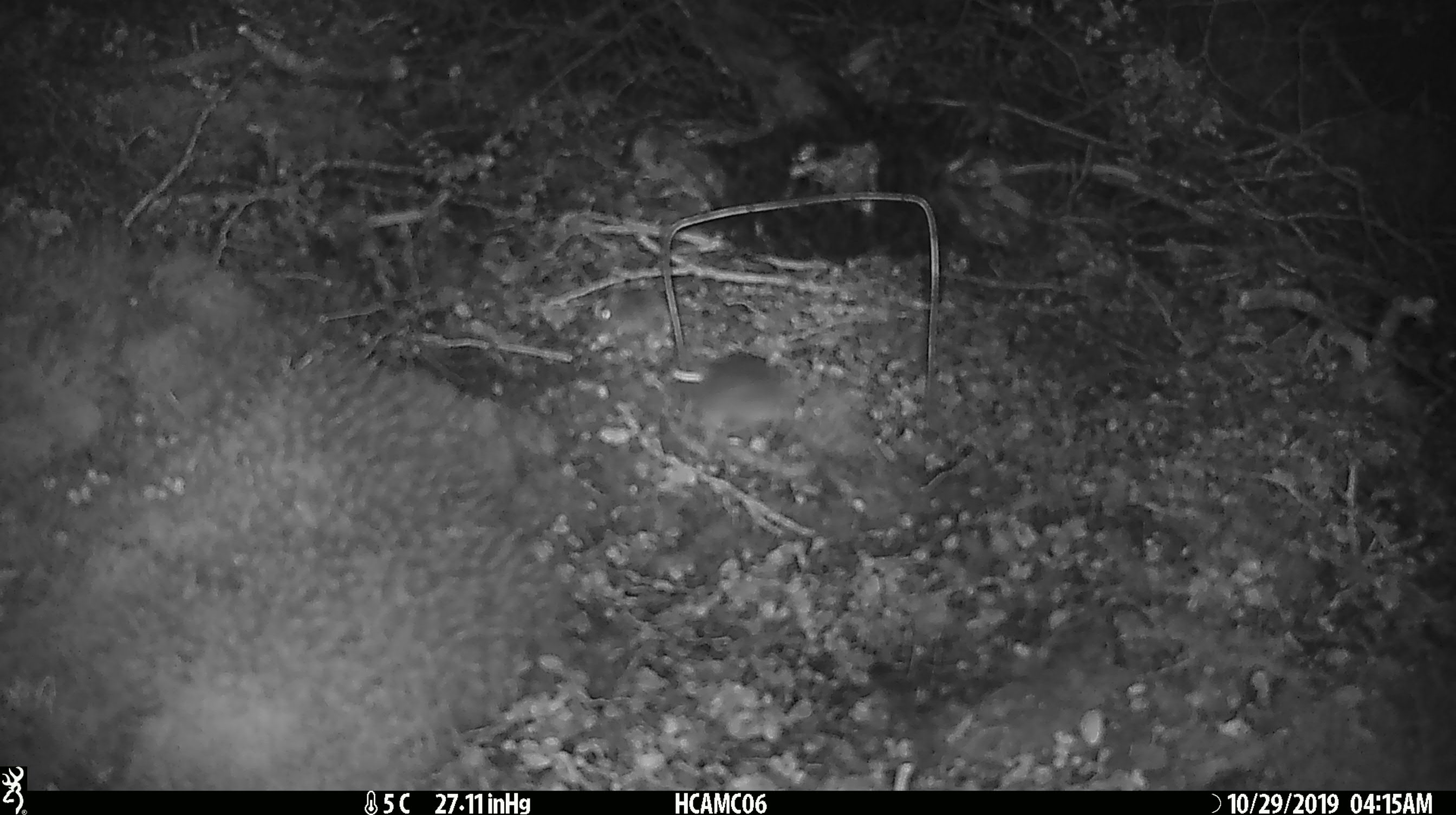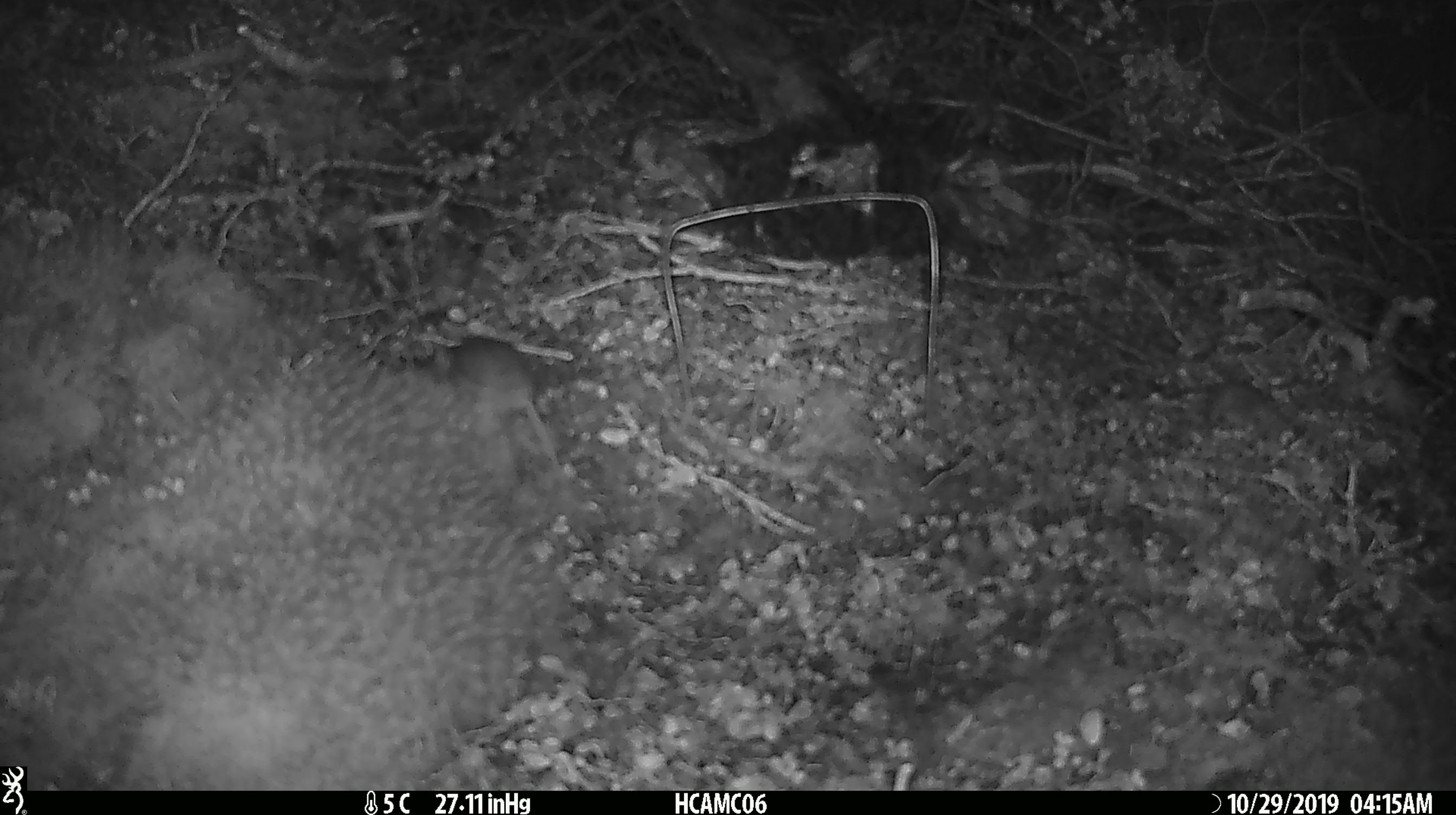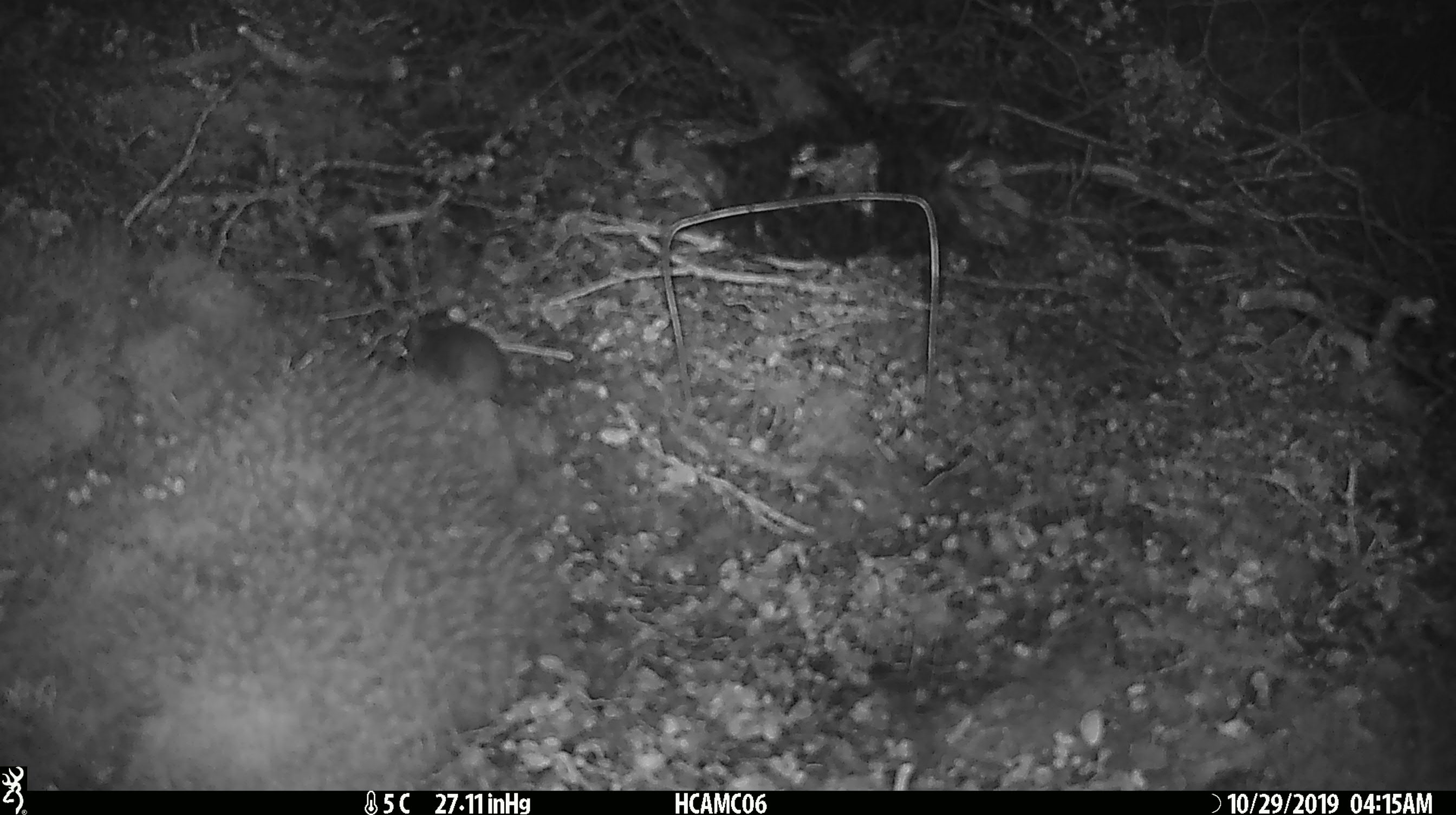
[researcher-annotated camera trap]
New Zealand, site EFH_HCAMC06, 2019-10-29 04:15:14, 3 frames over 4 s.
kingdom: Animalia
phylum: Chordata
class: Mammalia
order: Rodentia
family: Muridae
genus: Mus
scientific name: Mus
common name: mouse